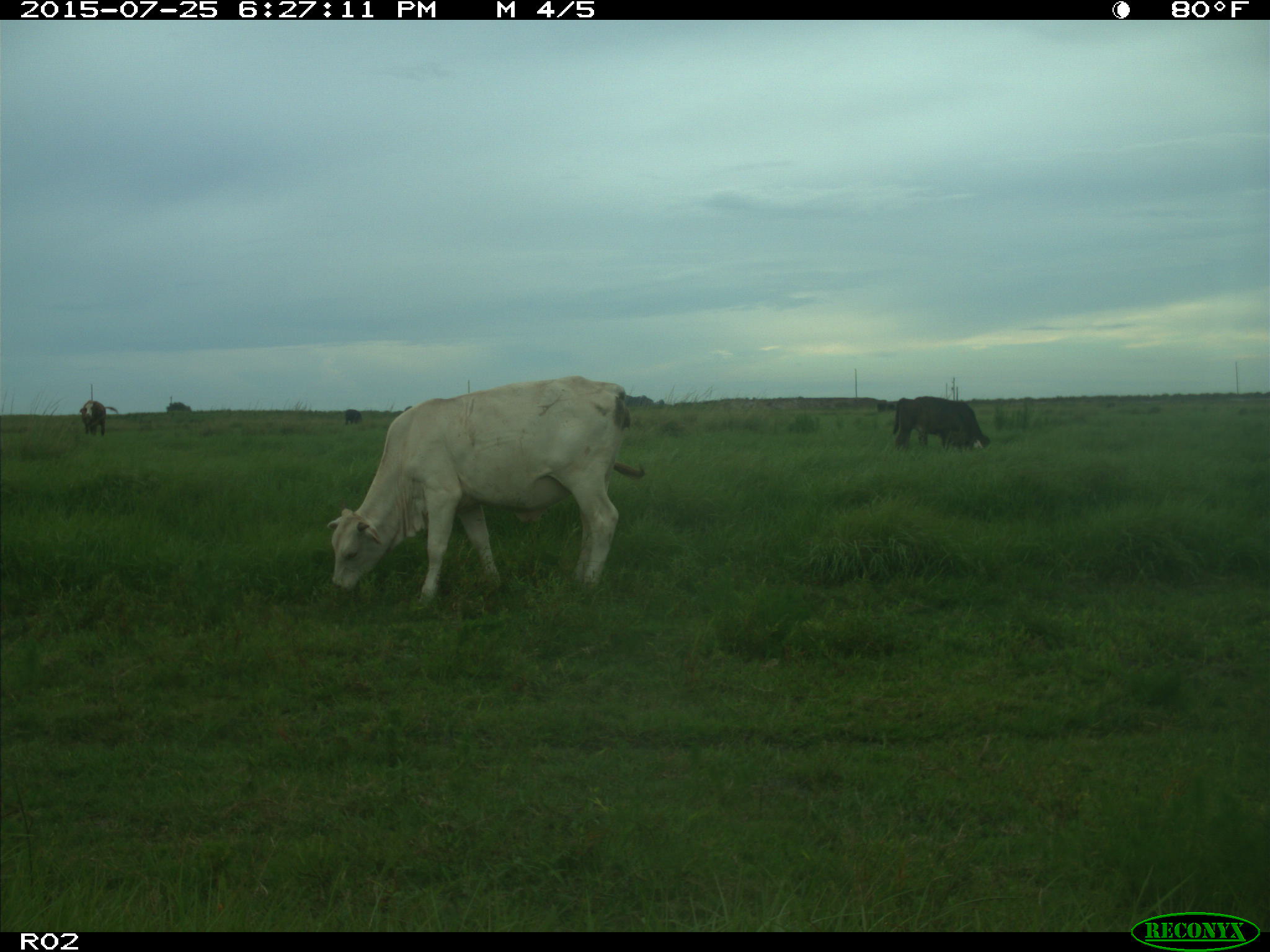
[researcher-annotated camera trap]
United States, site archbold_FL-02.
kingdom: Animalia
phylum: Chordata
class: Mammalia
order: Artiodactyla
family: Bovidae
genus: Bos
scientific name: Bos taurus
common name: domestic cow